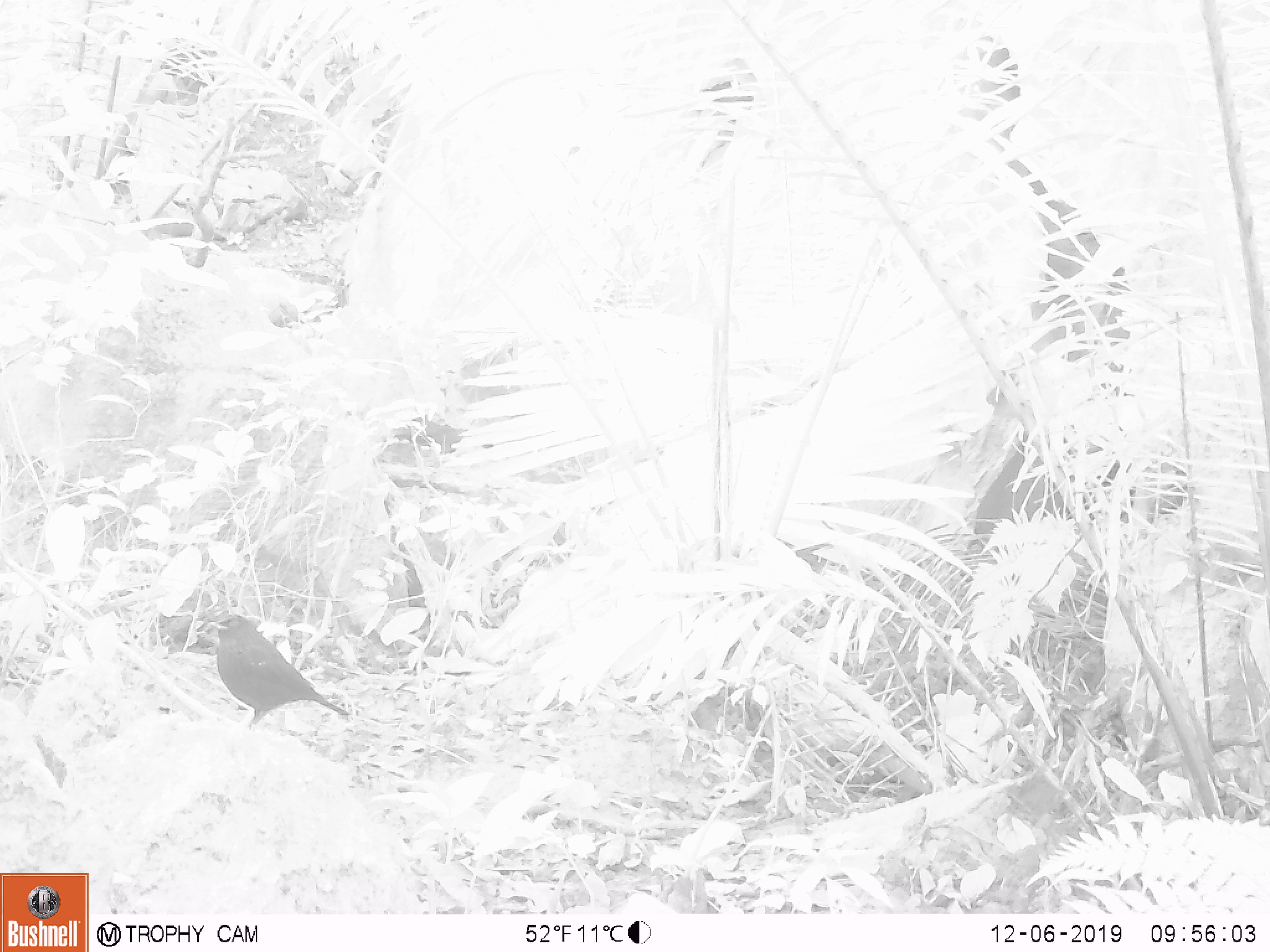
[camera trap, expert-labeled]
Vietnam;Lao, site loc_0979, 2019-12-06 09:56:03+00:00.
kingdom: Animalia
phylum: Chordata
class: Aves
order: Passeriformes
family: Muscicapidae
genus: Myophonus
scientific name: Myophonus caeruleus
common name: blue whistling thrush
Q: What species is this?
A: Blue whistling thrush (Myophonus caeruleus).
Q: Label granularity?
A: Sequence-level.